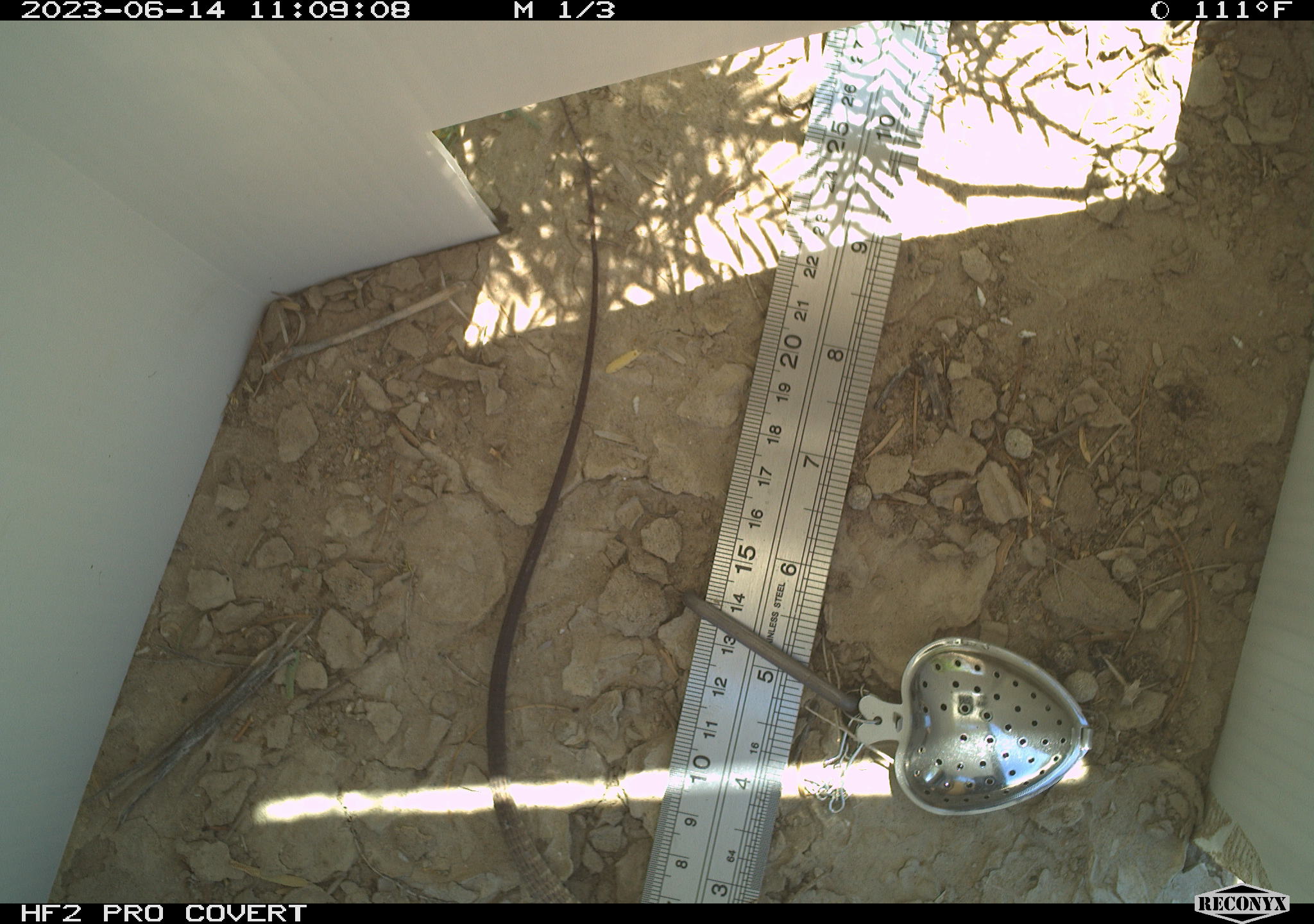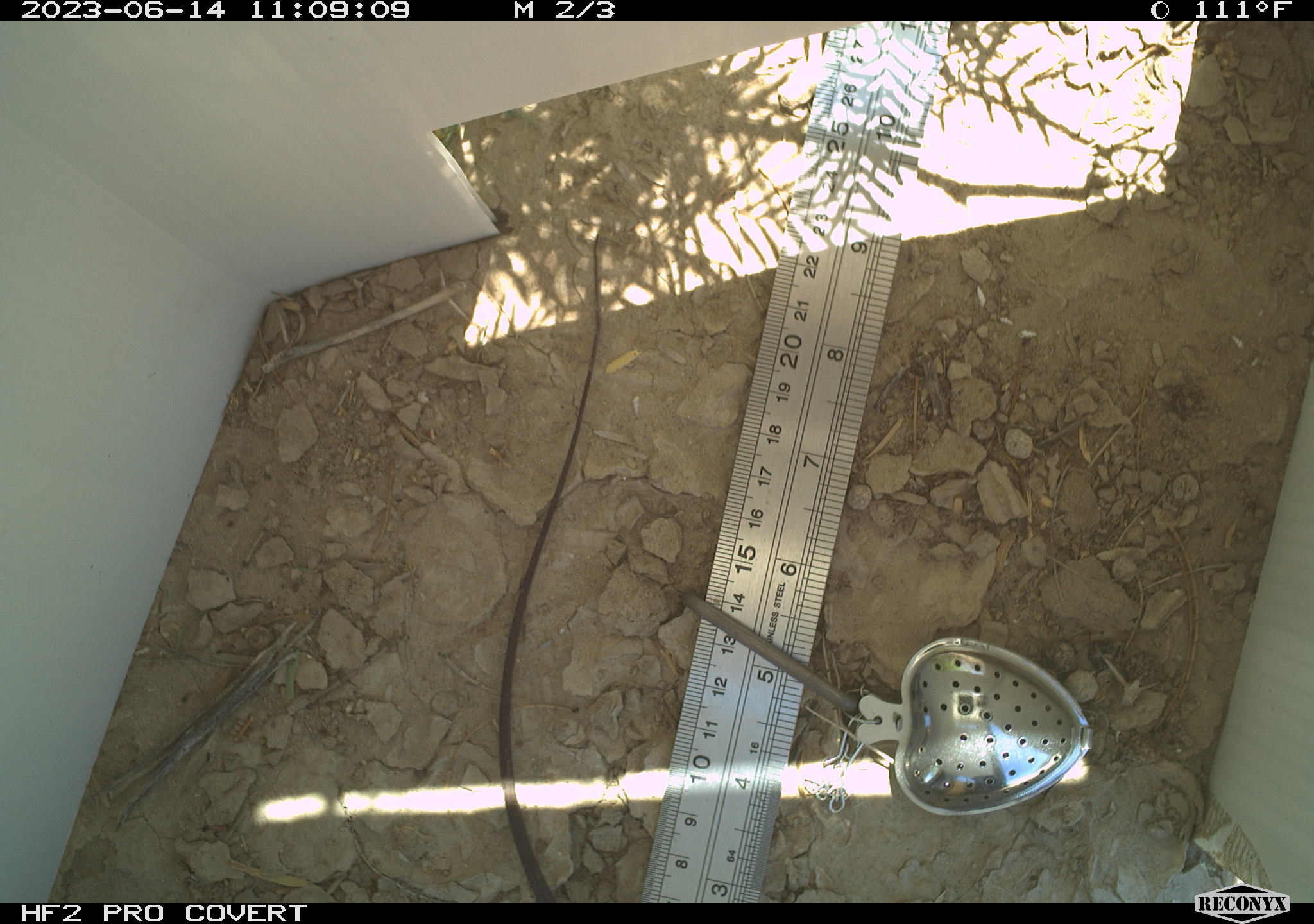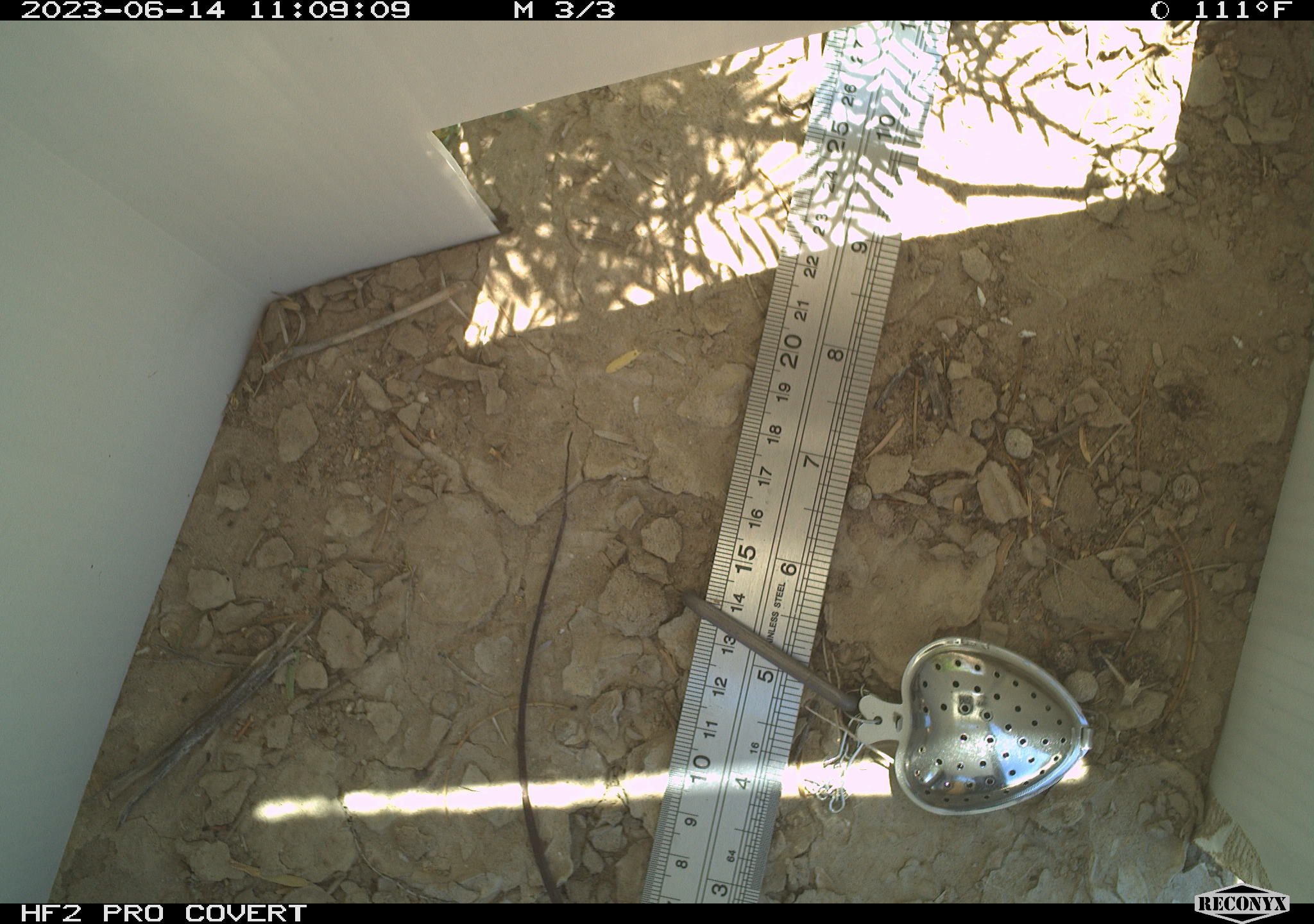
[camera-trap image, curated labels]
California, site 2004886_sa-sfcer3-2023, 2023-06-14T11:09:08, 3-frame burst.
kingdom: Animalia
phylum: Chordata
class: Reptilia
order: Squamata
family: Teiidae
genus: Aspidoscelis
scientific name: Aspidoscelis tigris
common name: western whiptail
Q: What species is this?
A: Western whiptail (Aspidoscelis tigris).